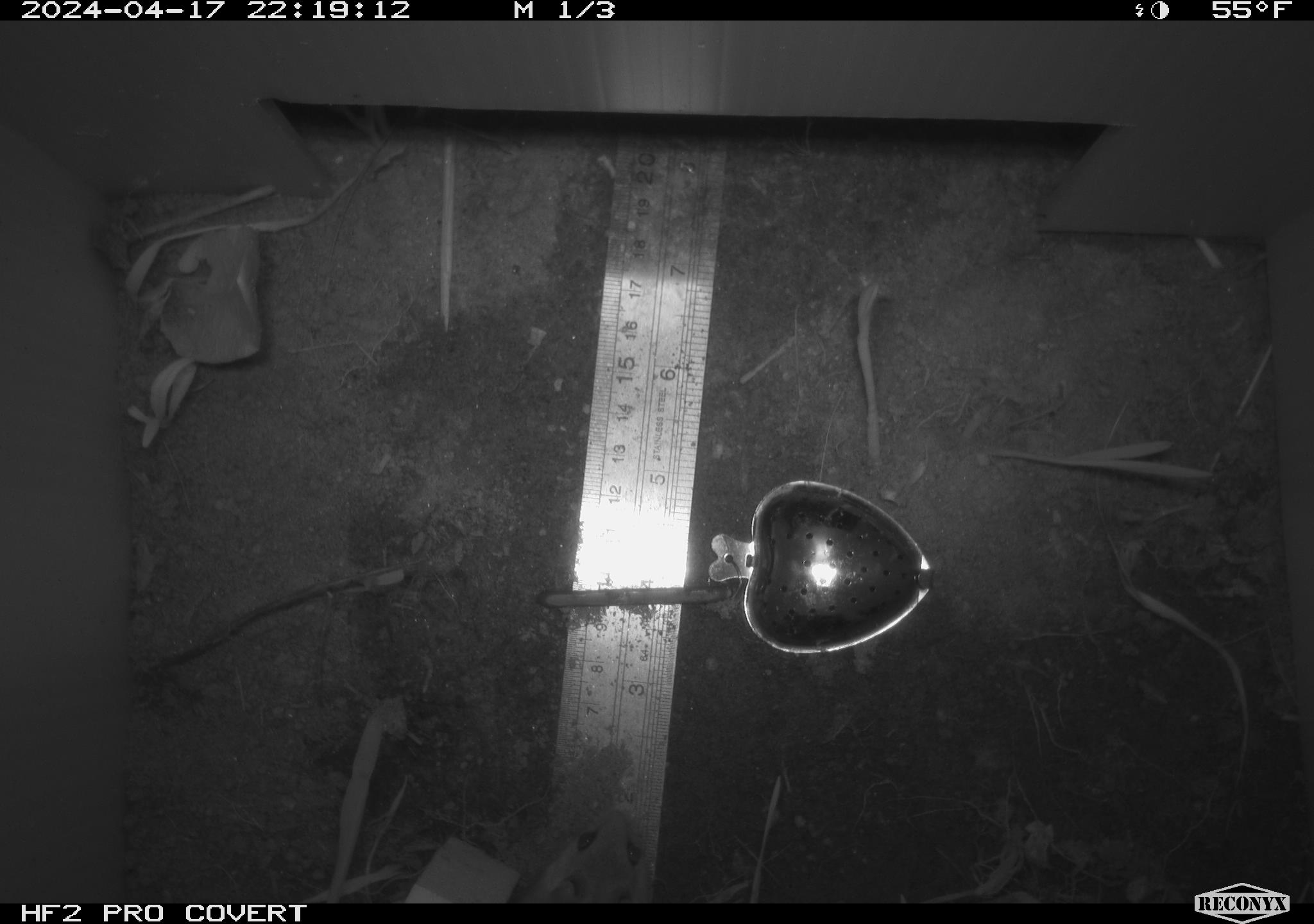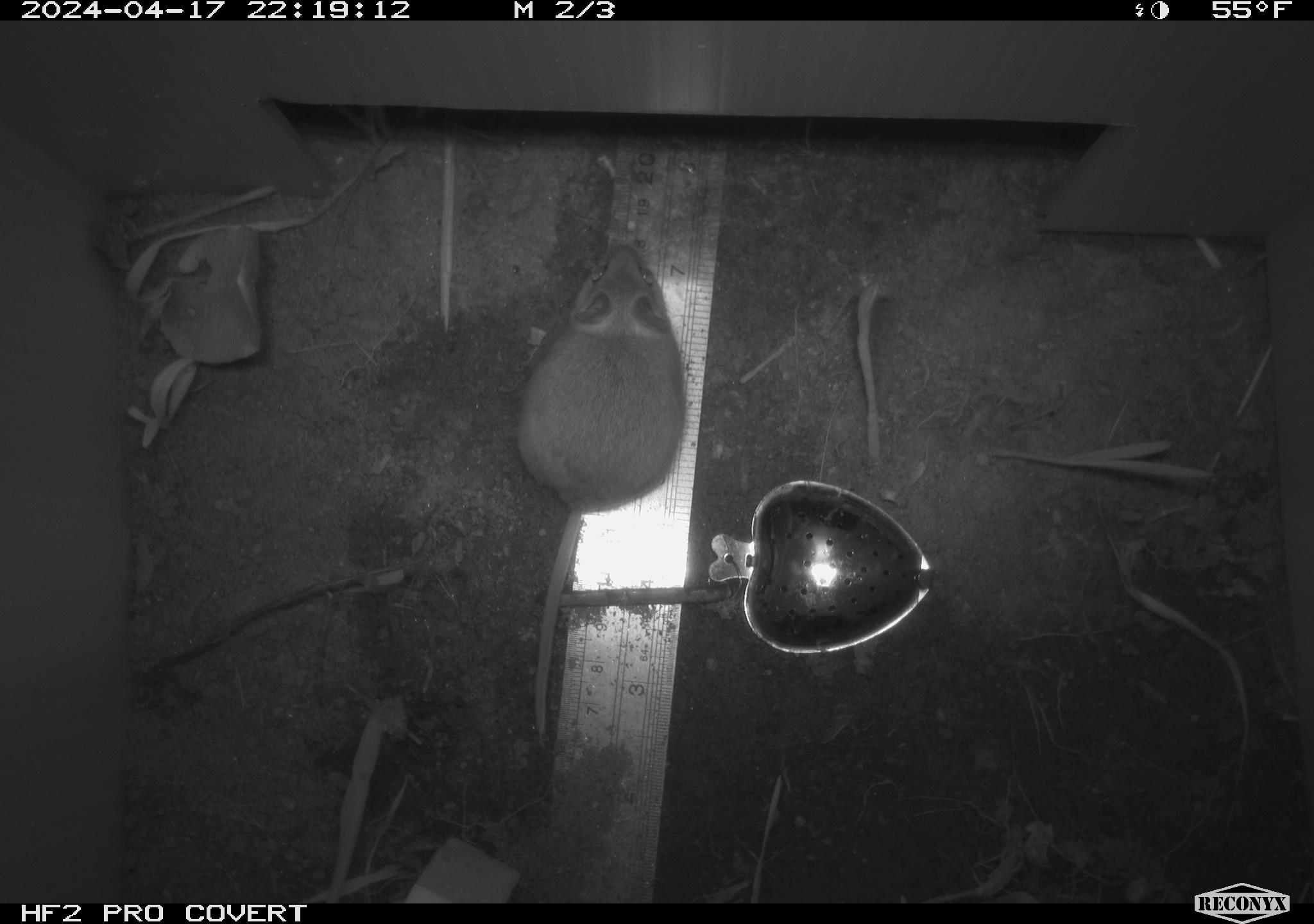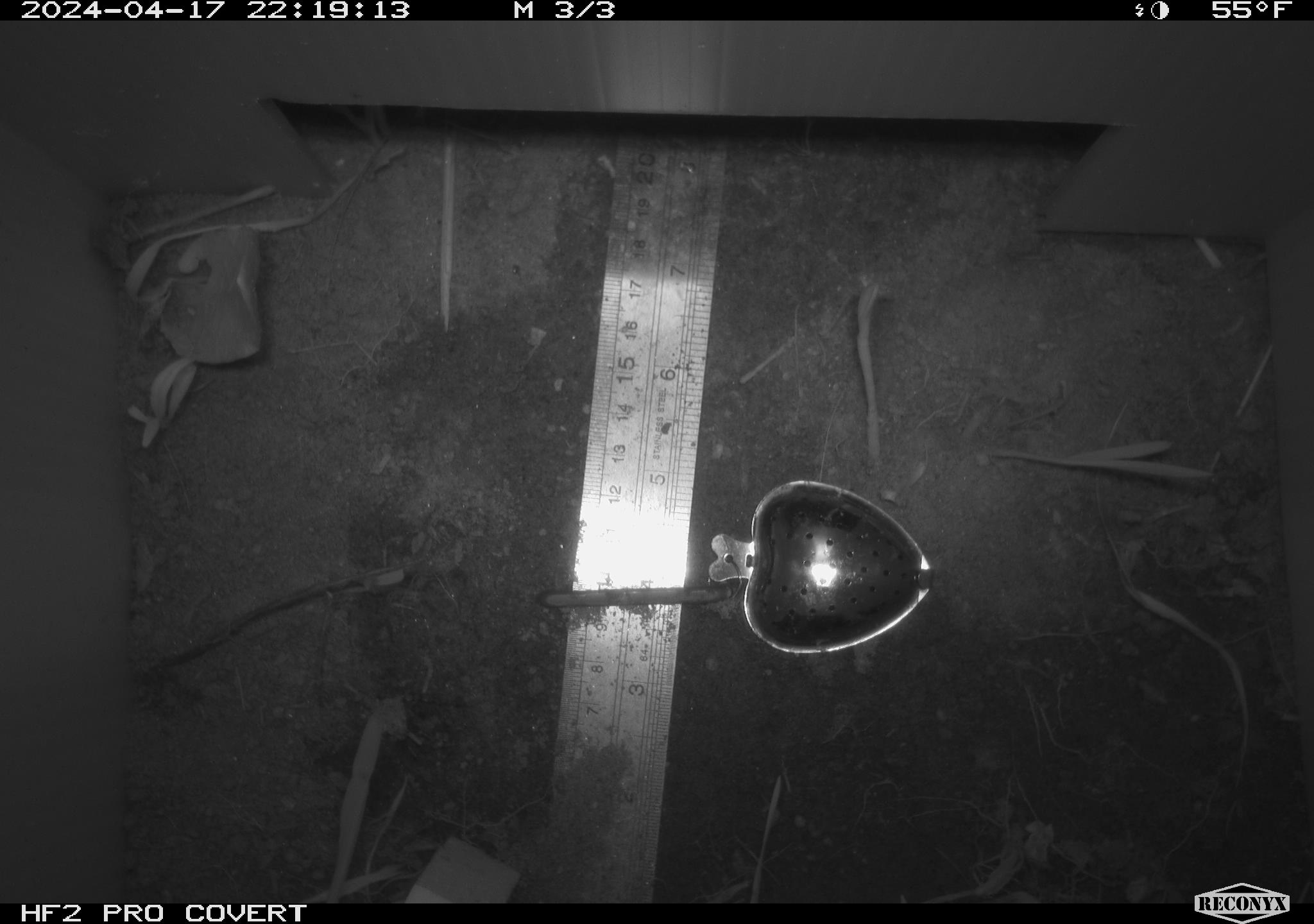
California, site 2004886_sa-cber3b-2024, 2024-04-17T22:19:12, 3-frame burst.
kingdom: Animalia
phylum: Chordata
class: Mammalia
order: Rodentia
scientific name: Rodentia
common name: mouse species